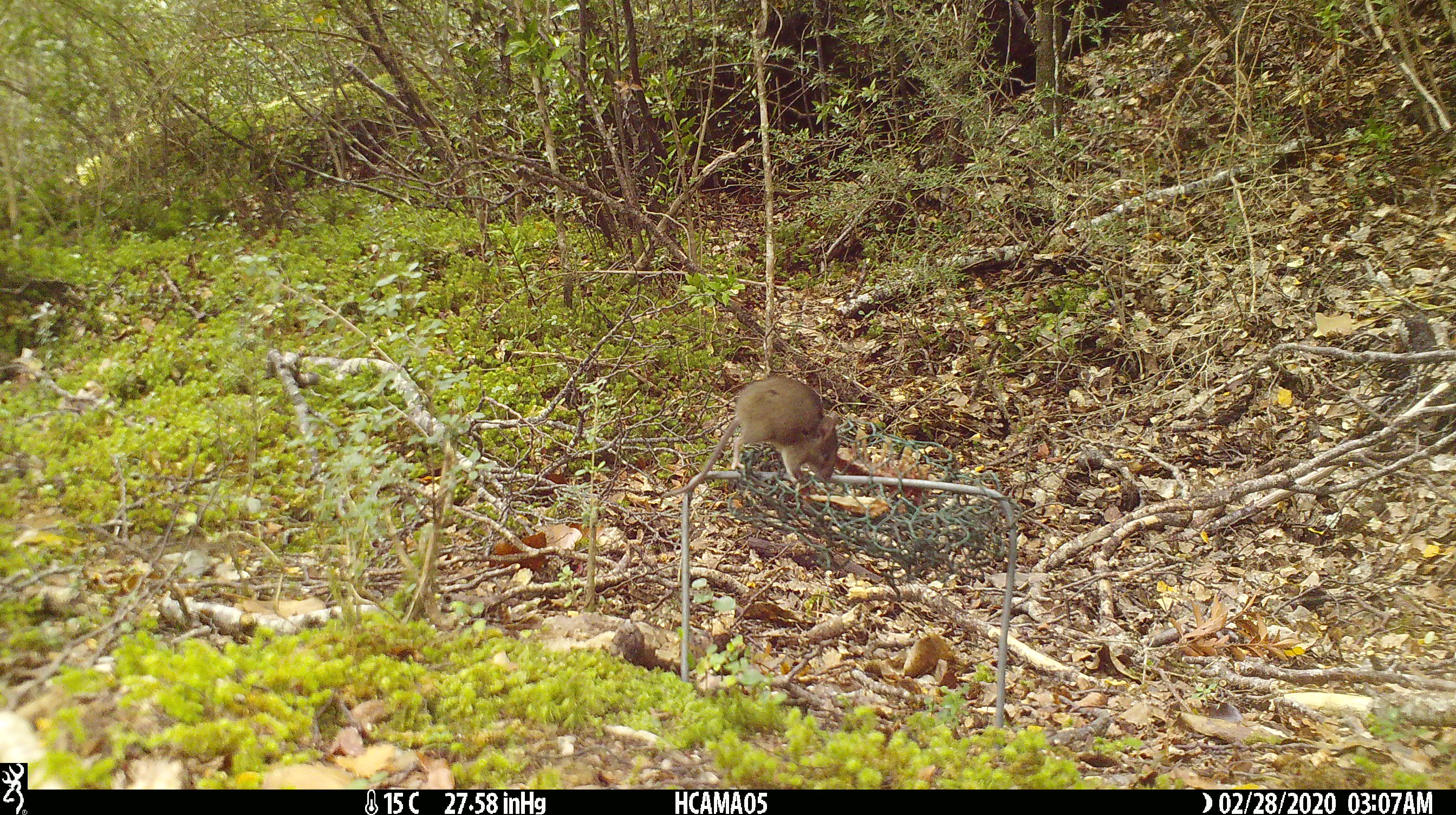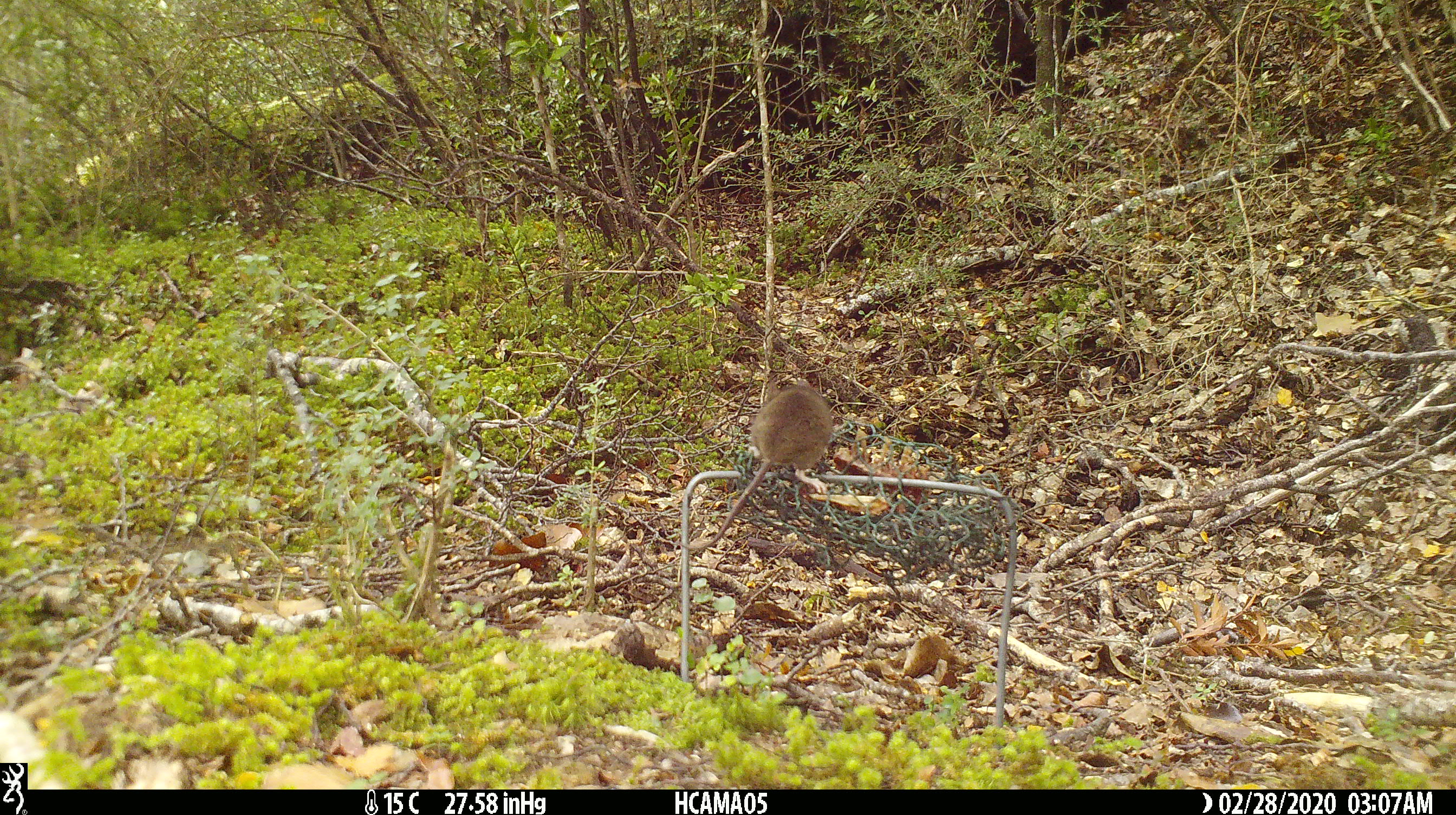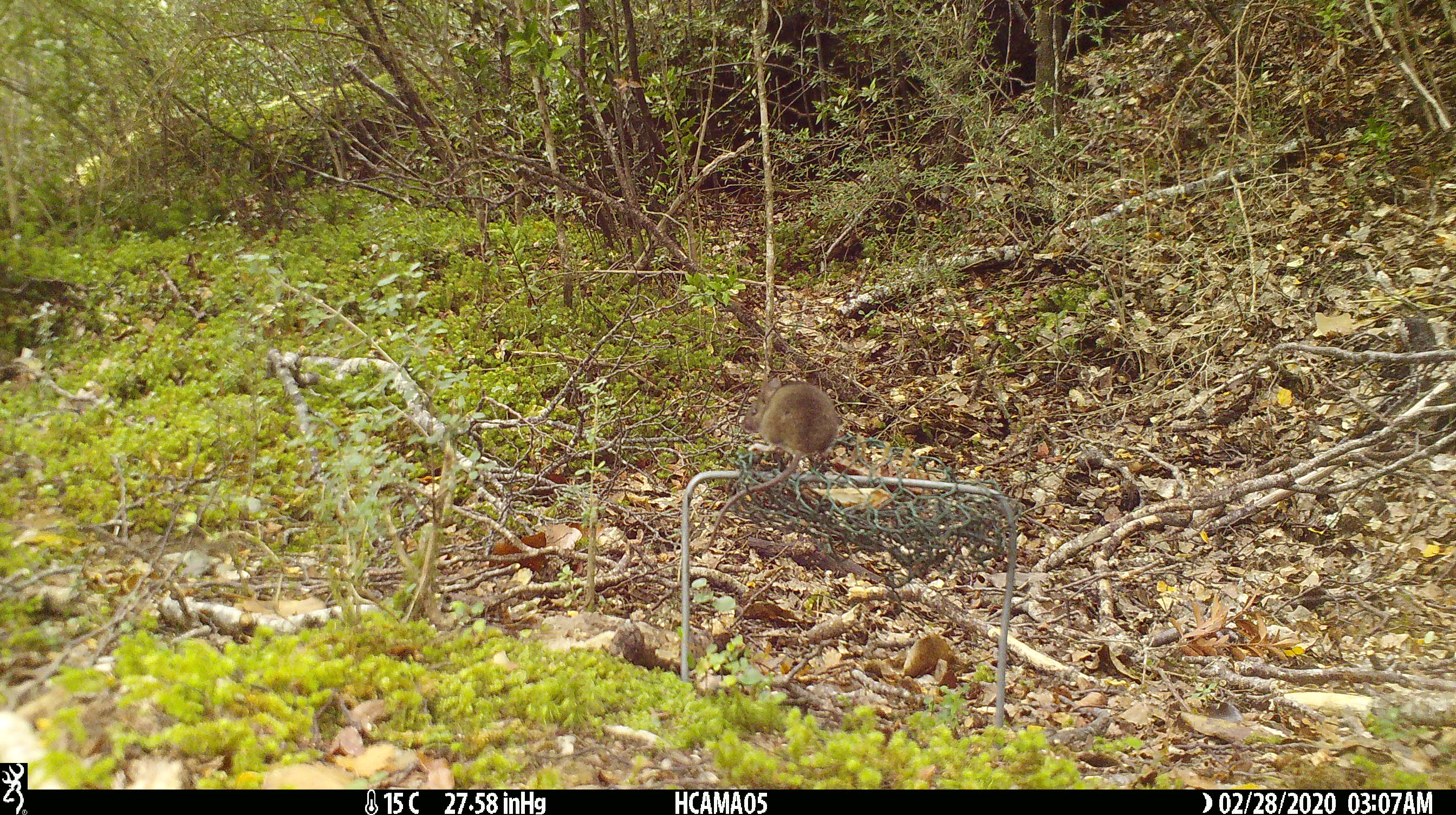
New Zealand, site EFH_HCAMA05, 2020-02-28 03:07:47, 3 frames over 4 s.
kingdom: Animalia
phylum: Chordata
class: Mammalia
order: Rodentia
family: Muridae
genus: Mus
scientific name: Mus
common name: mouse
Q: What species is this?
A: Mouse (Mus).